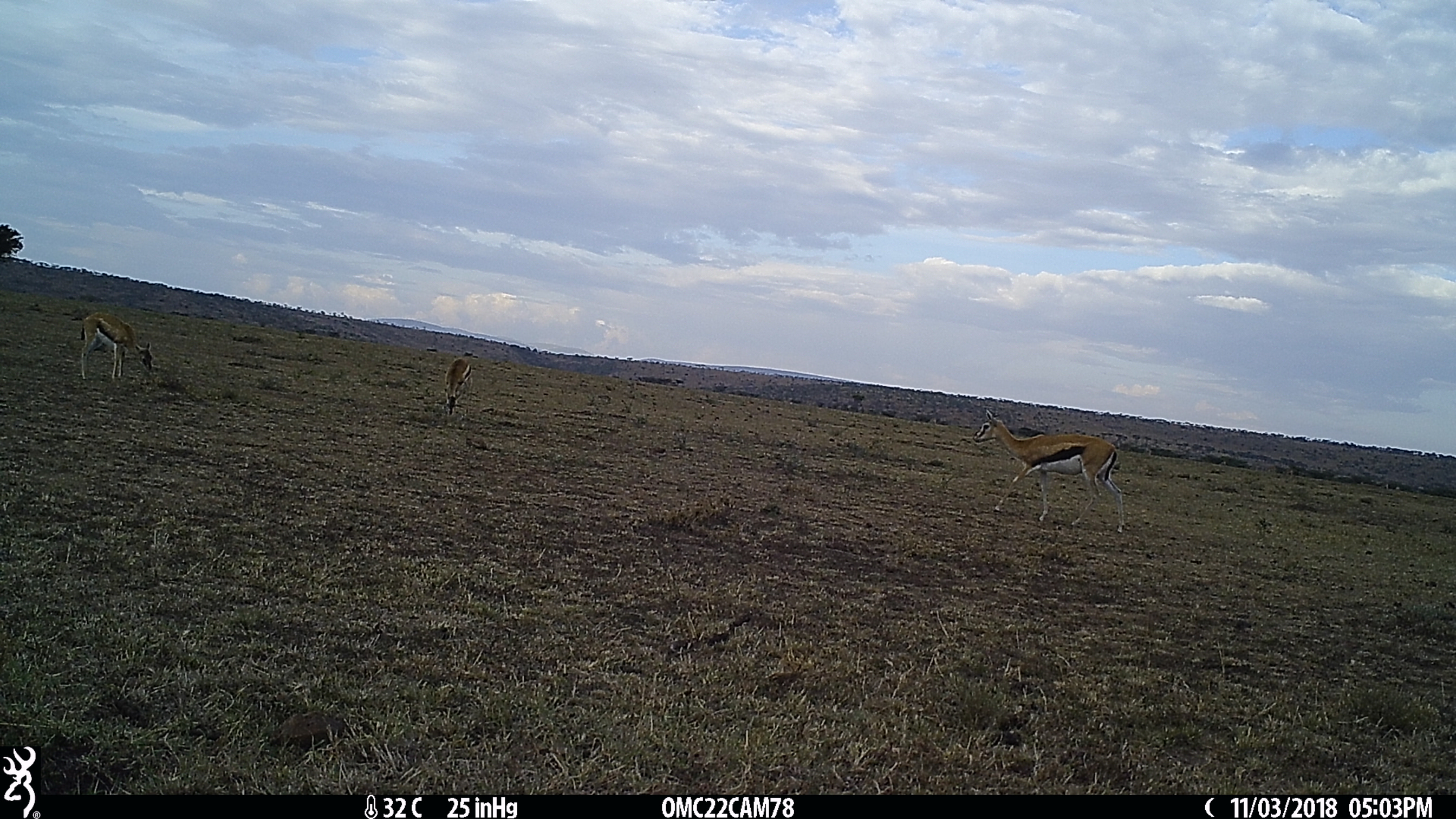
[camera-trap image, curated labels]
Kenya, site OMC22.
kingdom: Animalia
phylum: Chordata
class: Mammalia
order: Artiodactyla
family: Bovidae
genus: Eudorcas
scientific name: Eudorcas thomsonii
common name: thomon's gazelle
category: gazelle thomsons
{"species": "gazelle thomsons (thomon's gazelle) (Eudorcas thomsonii)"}